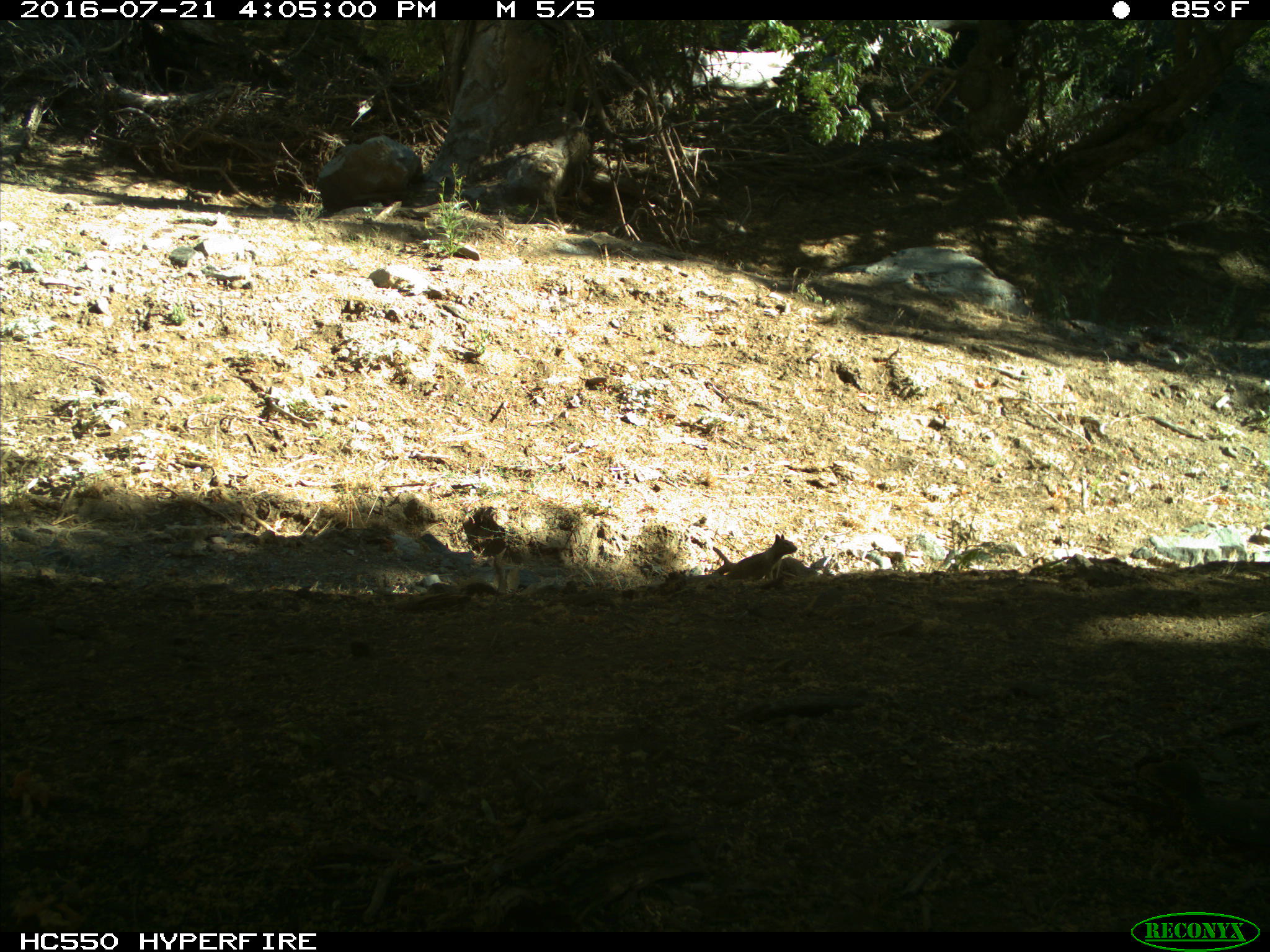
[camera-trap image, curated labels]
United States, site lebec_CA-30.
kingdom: Animalia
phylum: Chordata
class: Mammalia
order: Rodentia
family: Sciuridae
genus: Otospermophilus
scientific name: Otospermophilus beecheyi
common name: california ground squirrel